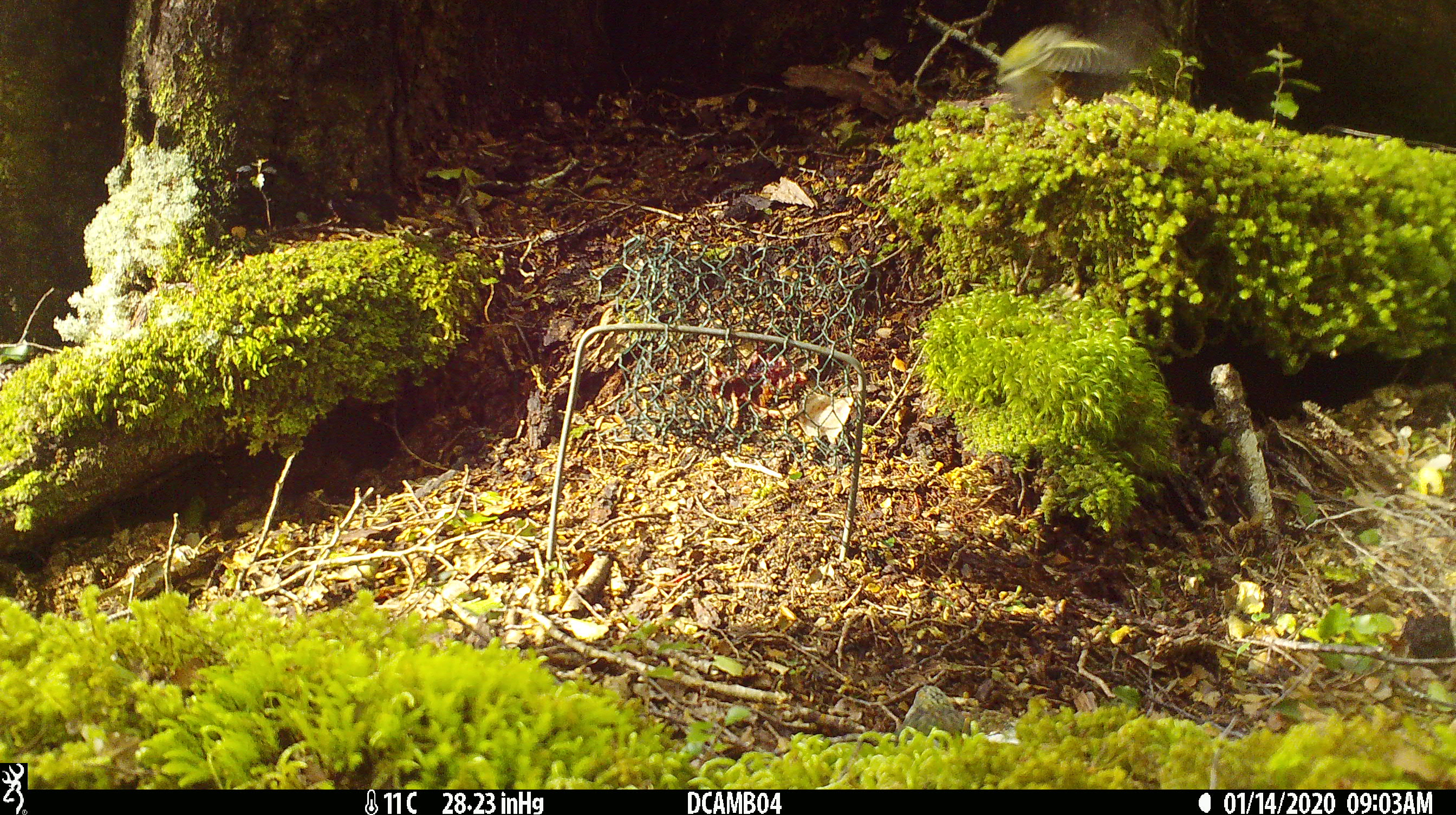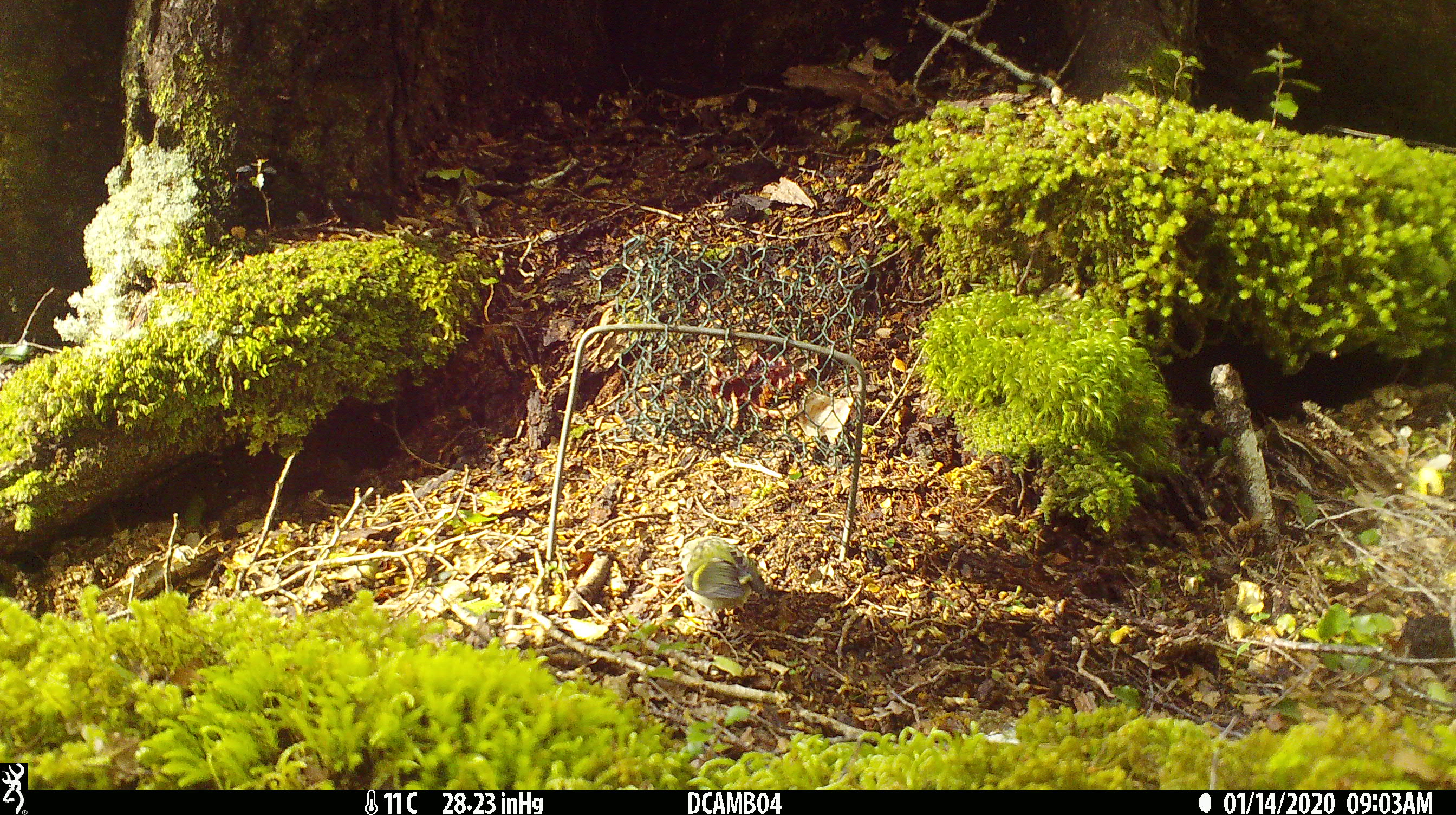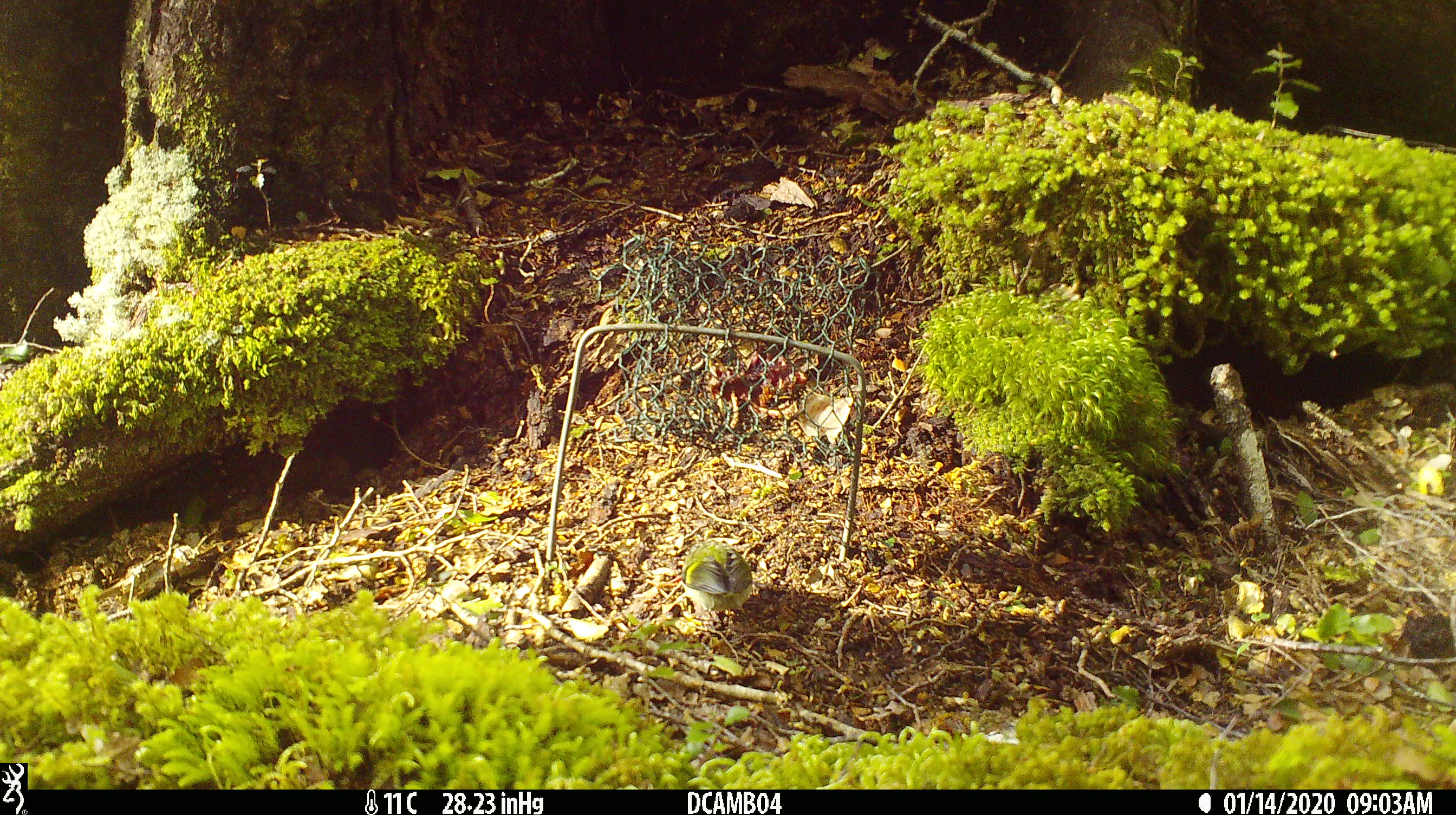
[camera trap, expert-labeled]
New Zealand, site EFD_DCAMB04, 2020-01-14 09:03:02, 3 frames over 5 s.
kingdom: Animalia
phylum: Chordata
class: Aves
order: Passeriformes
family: Acanthisittidae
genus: Acanthisitta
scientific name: Acanthisitta chloris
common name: rifleman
Rifleman (Acanthisitta chloris).